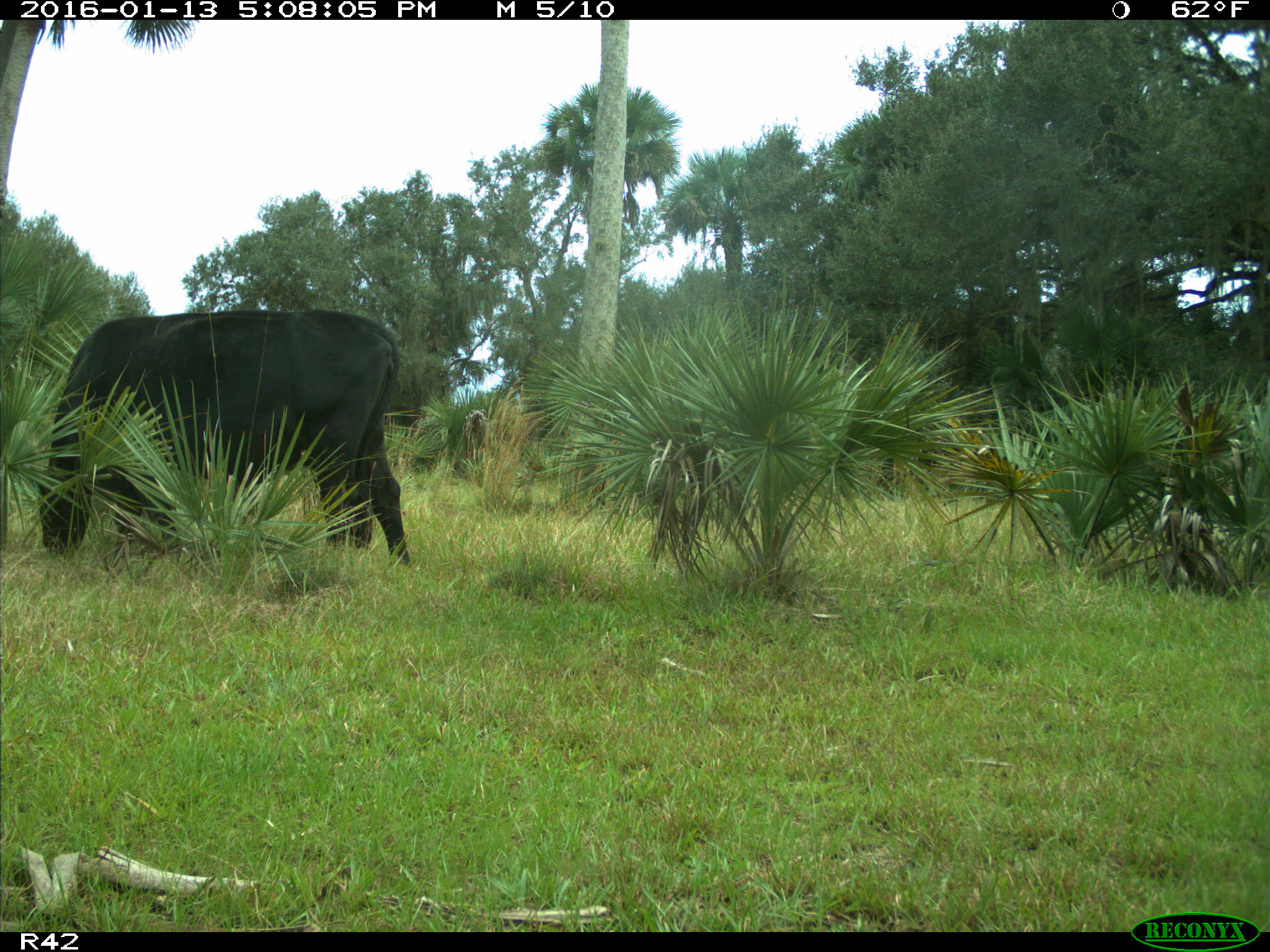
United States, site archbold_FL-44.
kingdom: Animalia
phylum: Chordata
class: Mammalia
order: Artiodactyla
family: Bovidae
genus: Bos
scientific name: Bos taurus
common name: domestic cow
Bos taurus (domestic cow).